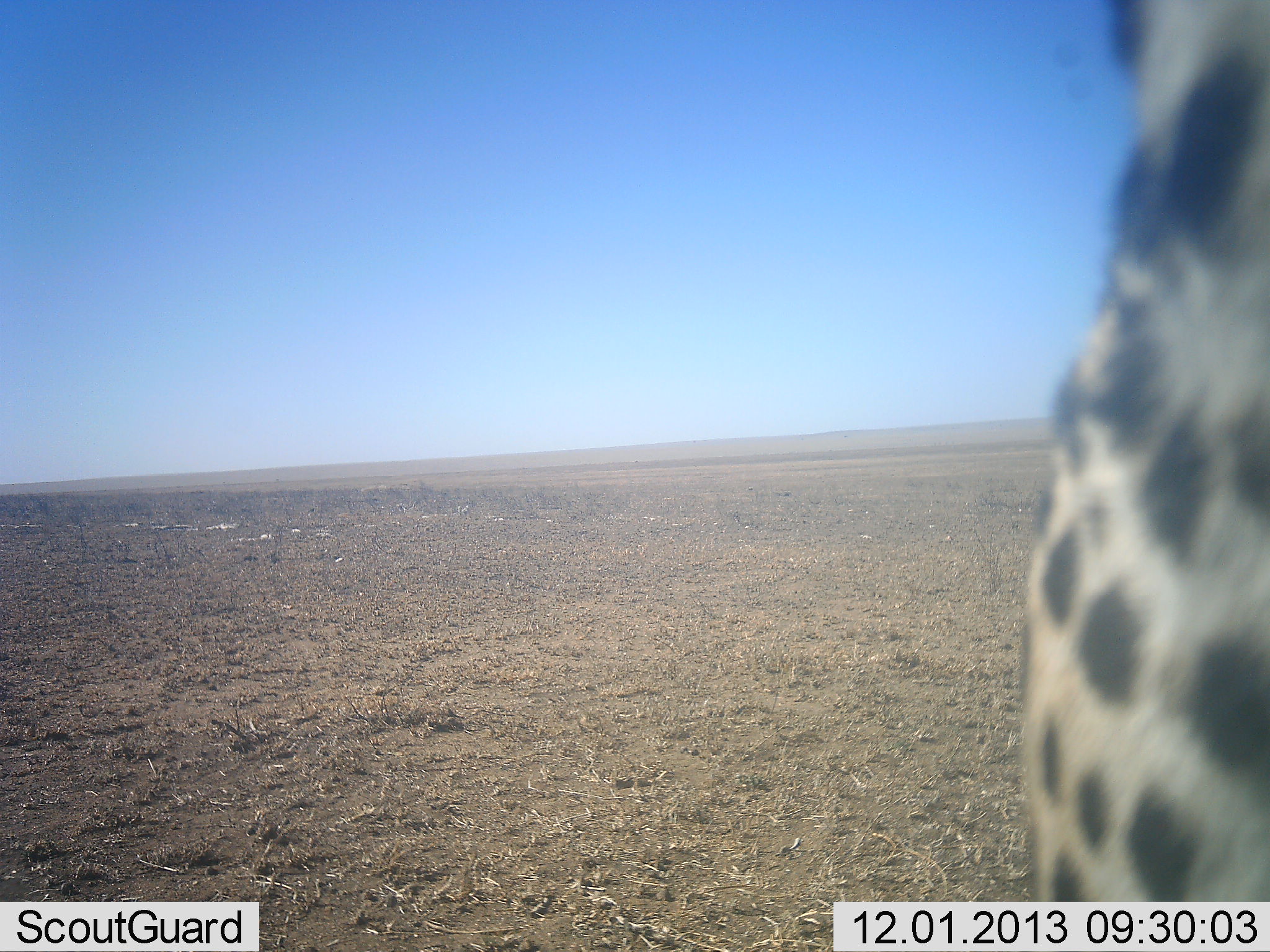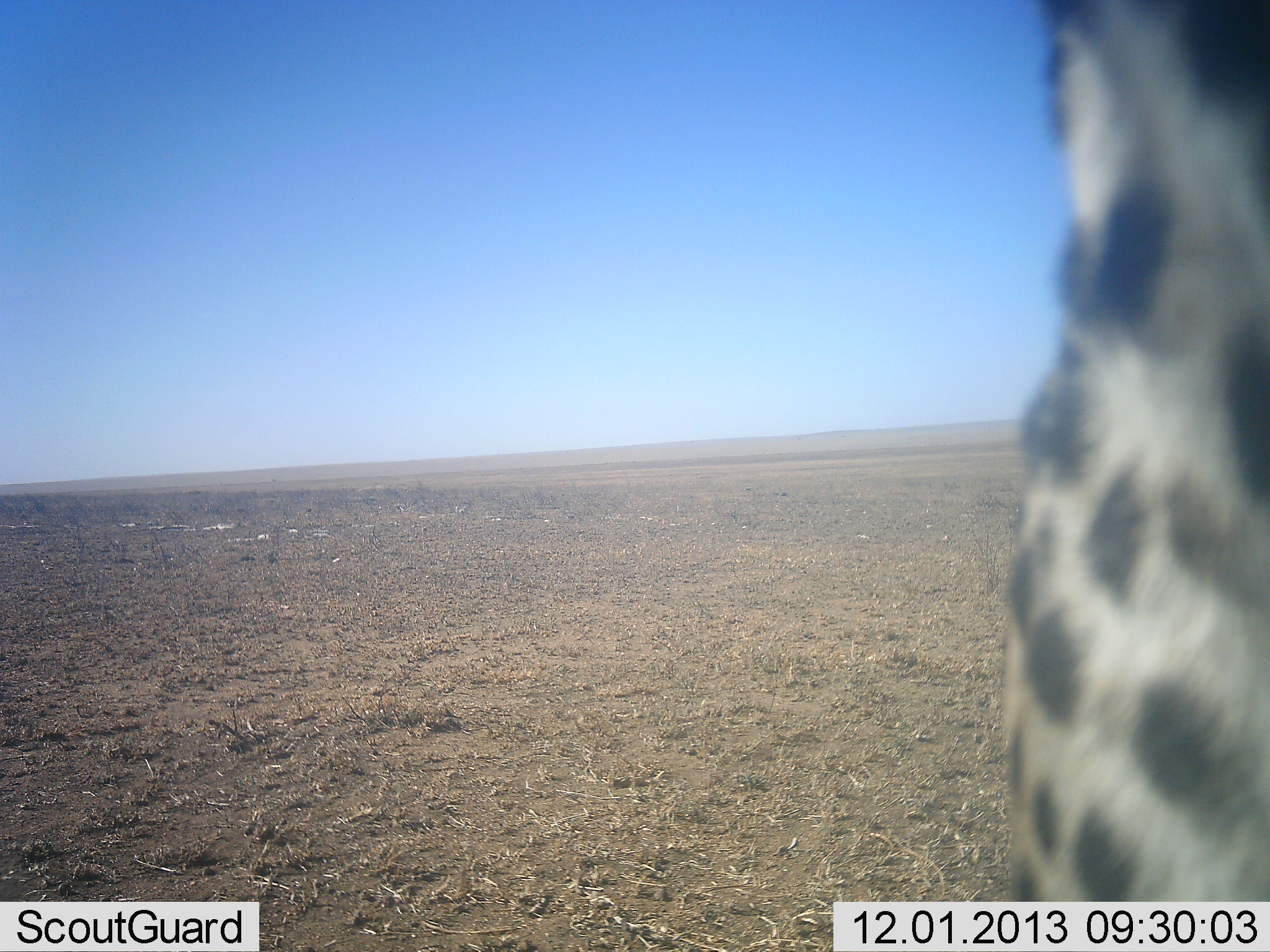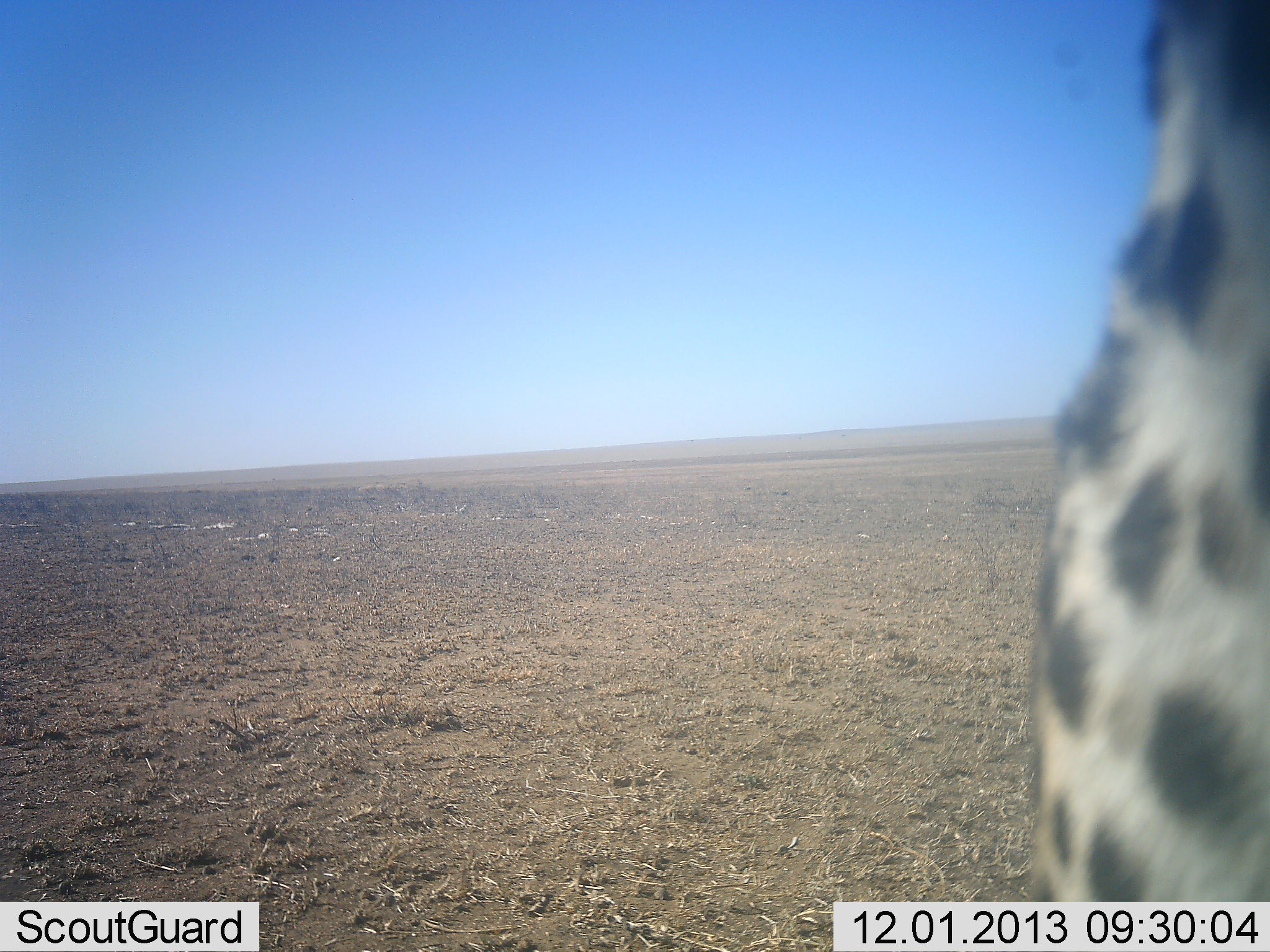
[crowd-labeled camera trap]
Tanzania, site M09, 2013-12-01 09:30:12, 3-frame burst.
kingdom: Animalia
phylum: Chordata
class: Mammalia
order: Carnivora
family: Felidae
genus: Acinonyx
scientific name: Acinonyx jubatus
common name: cheetah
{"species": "cheetah (Acinonyx jubatus)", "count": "1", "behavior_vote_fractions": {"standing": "100%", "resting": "0%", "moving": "0%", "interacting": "0%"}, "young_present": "0%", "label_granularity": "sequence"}